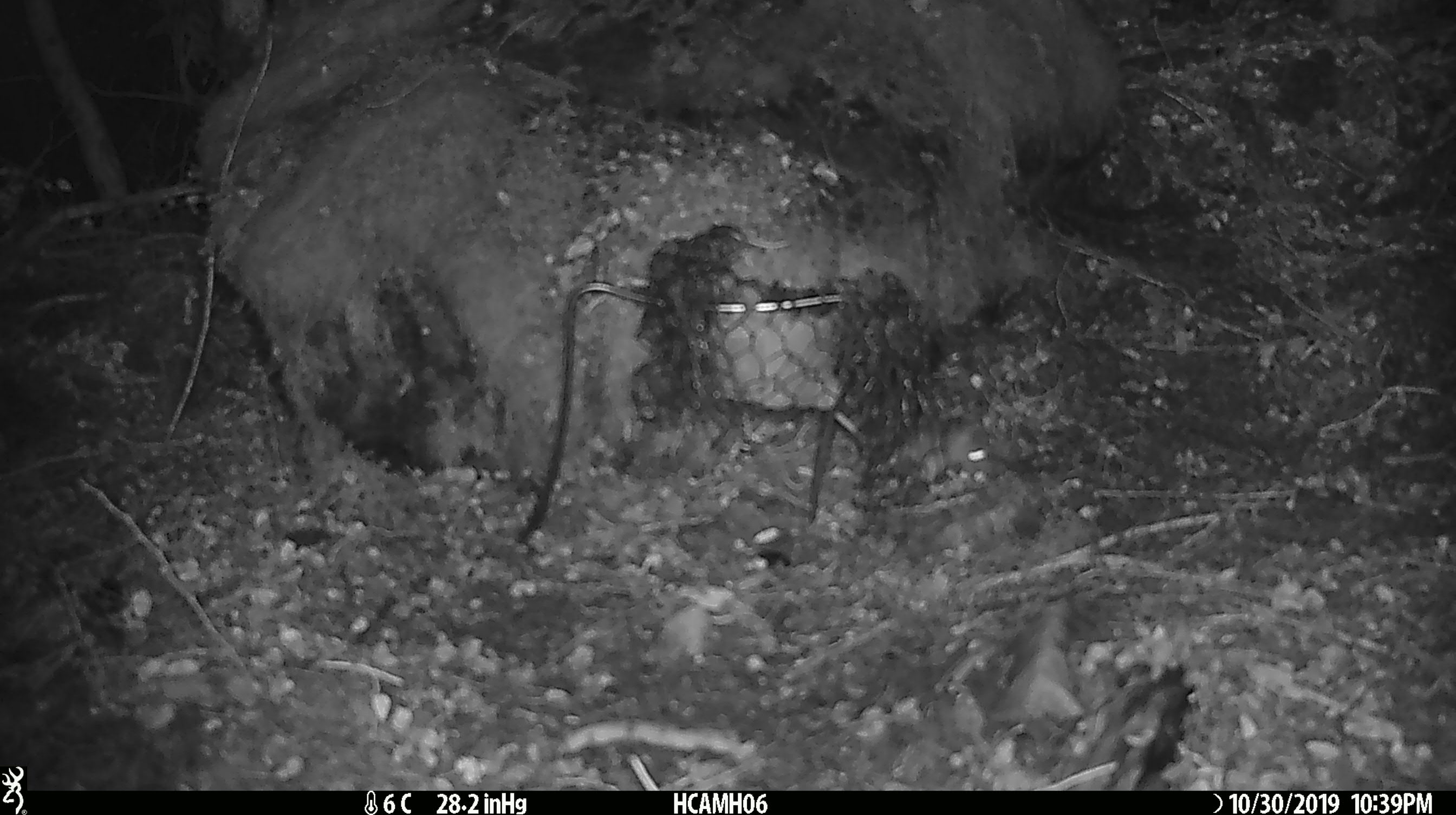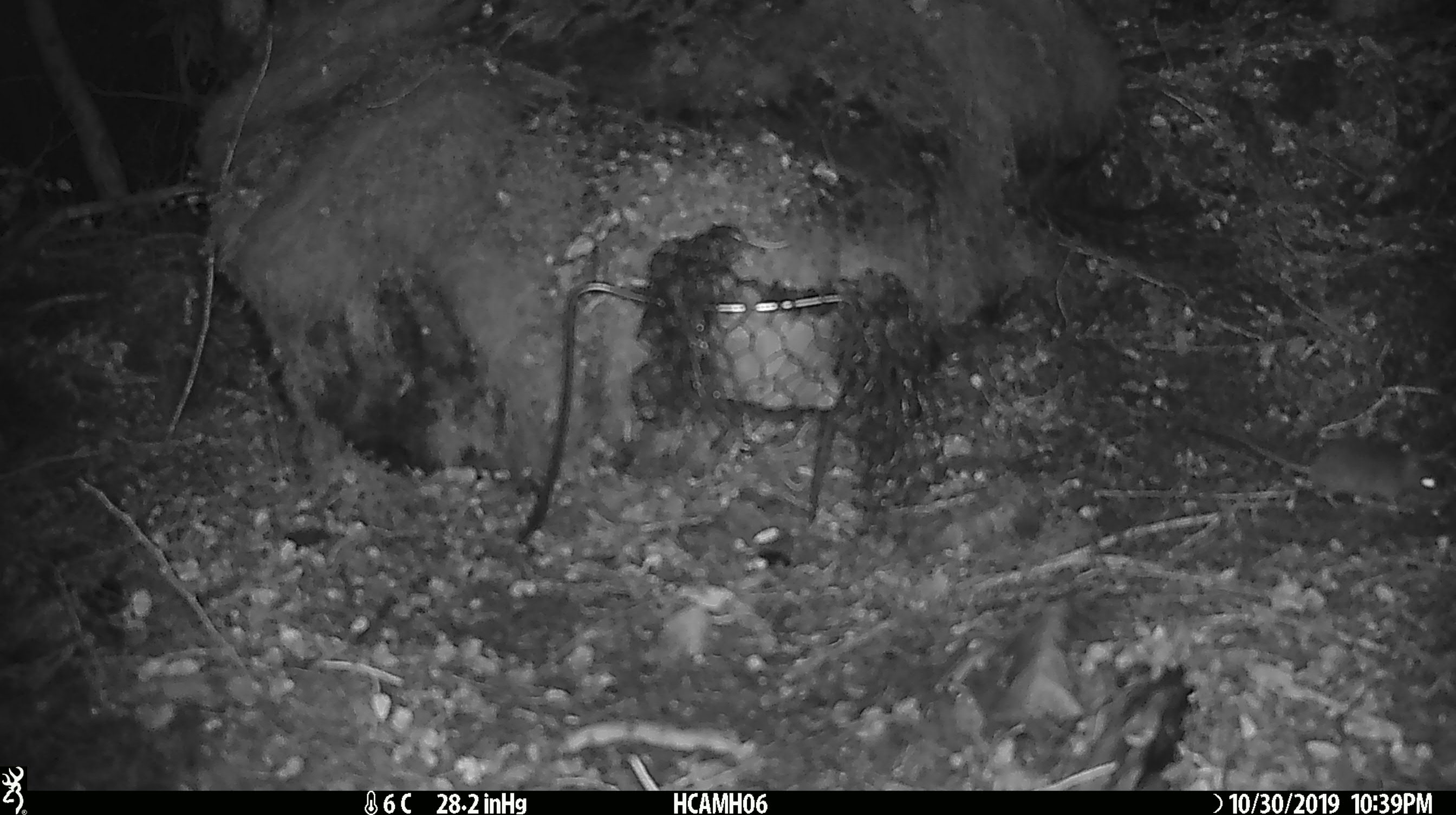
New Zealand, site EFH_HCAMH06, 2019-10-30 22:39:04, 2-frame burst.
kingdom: Animalia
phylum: Chordata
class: Mammalia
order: Rodentia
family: Muridae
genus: Mus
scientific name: Mus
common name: mouse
Mouse (Mus).